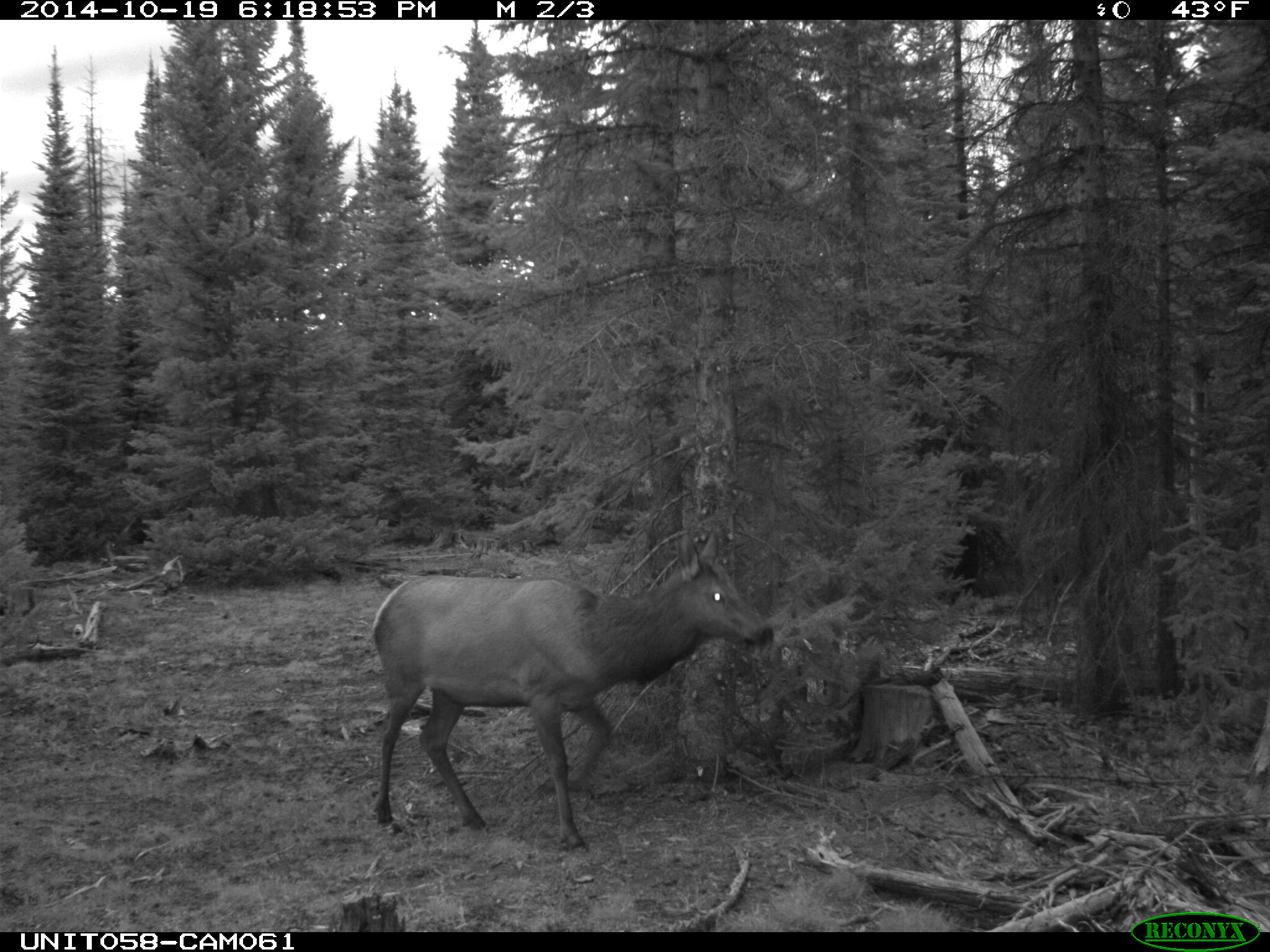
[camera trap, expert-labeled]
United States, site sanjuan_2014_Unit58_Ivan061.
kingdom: Animalia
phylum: Chordata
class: Mammalia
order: Artiodactyla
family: Cervidae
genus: Cervus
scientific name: Cervus elaphus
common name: red deer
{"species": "Cervus elaphus (red deer)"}